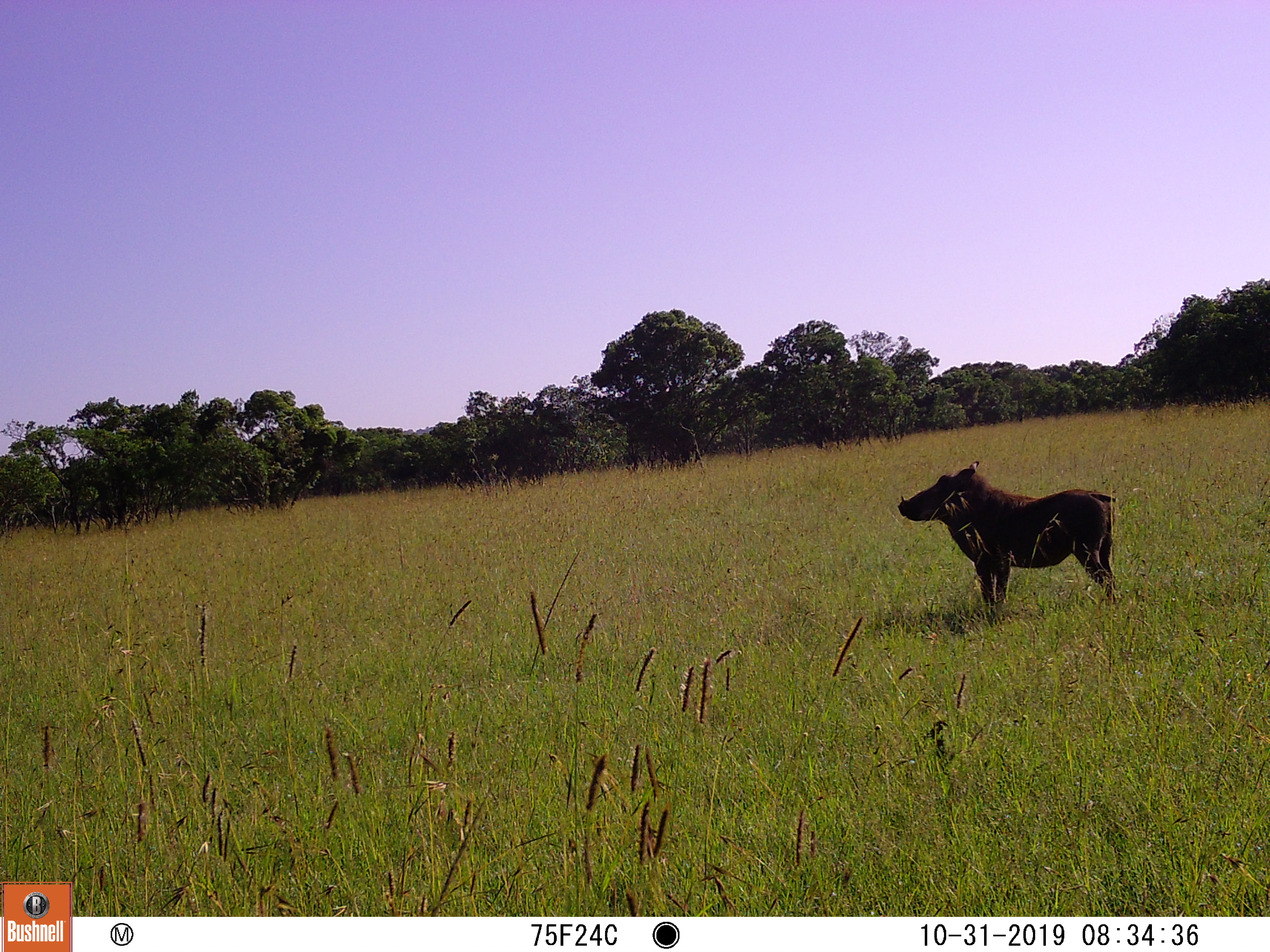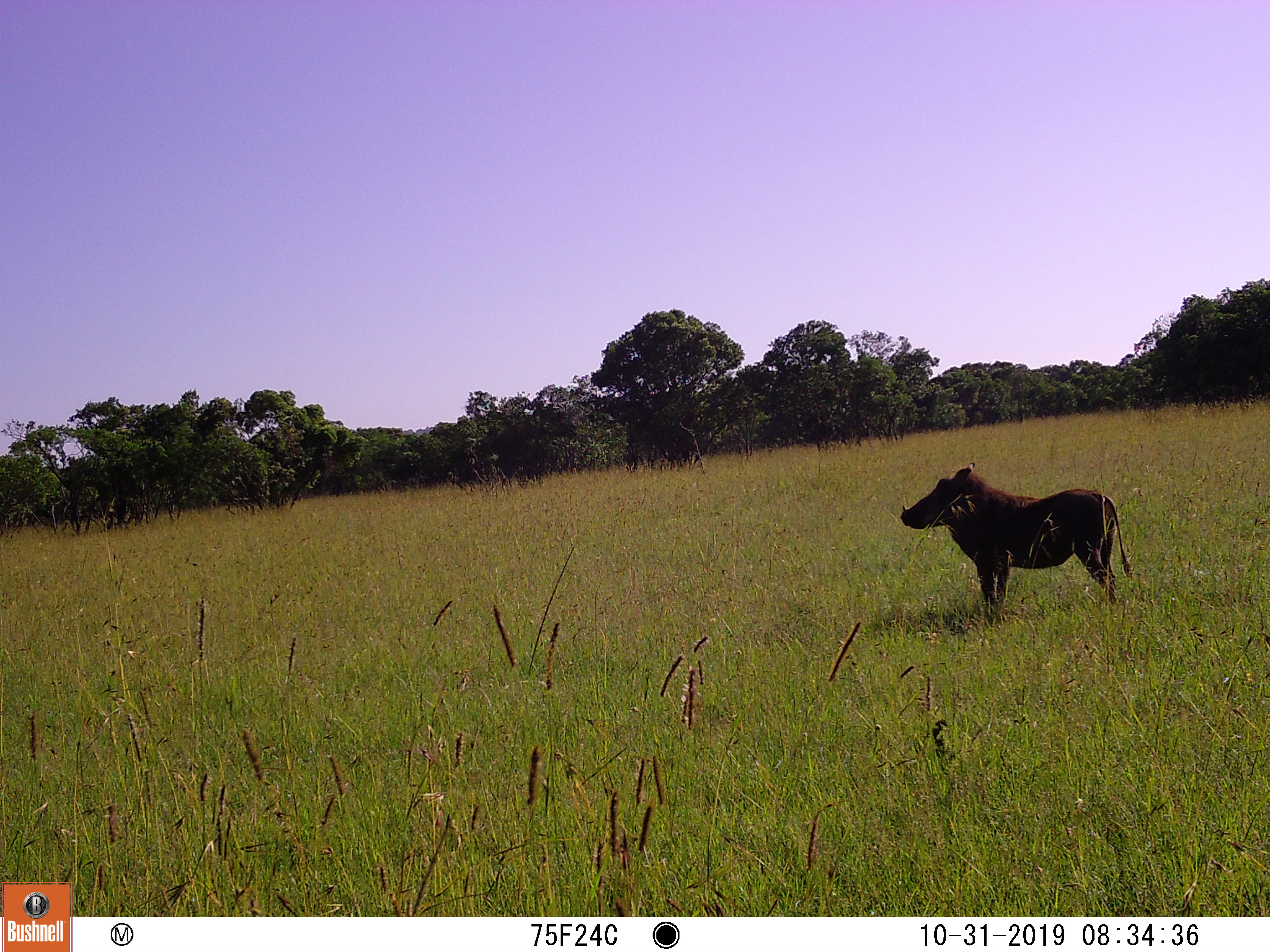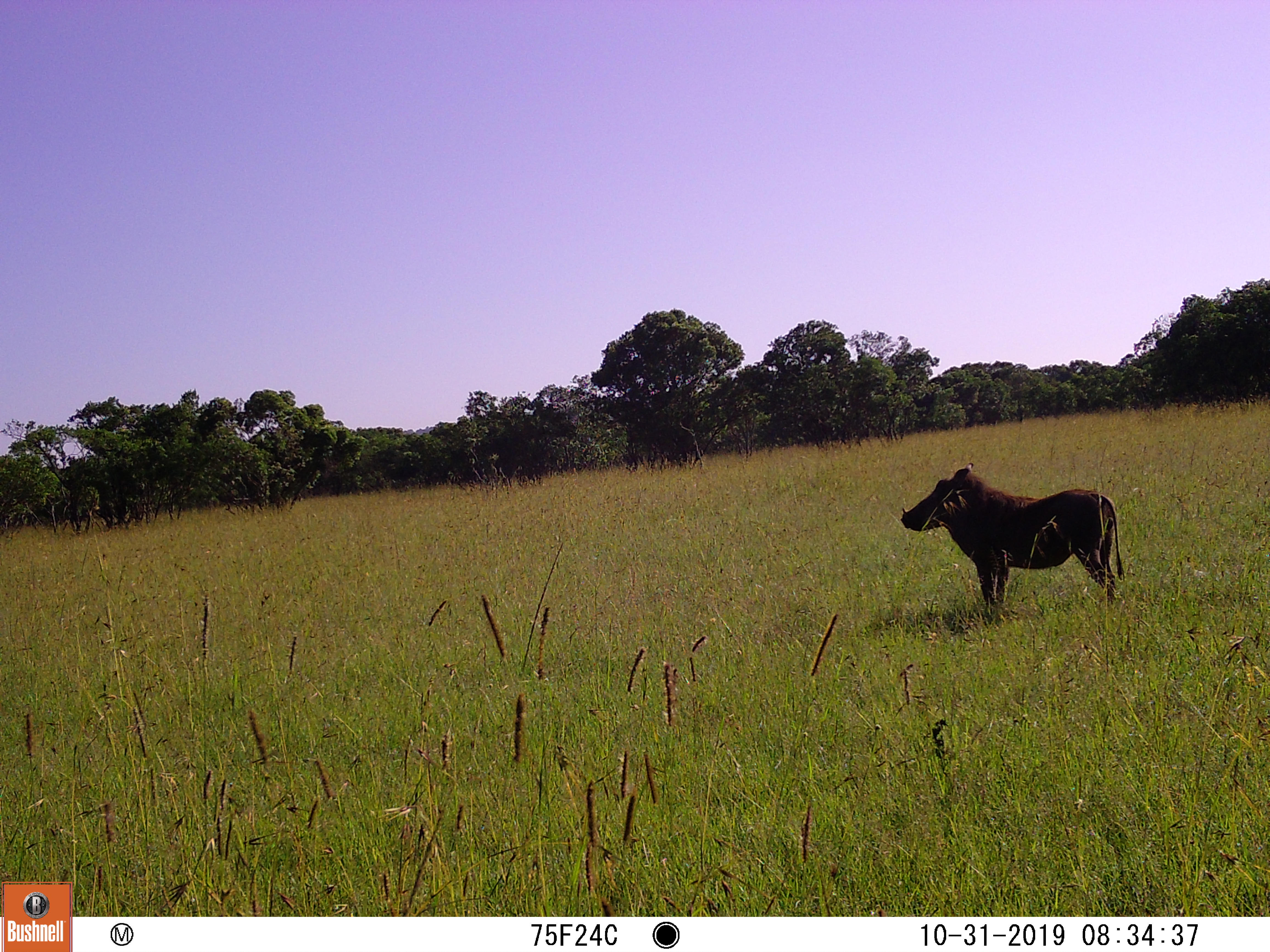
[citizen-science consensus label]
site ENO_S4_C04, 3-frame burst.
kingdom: Animalia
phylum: Chordata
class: Mammalia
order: Artiodactyla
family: Suidae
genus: Phacochoerus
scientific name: Phacochoerus africanus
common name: warthog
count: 1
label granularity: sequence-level